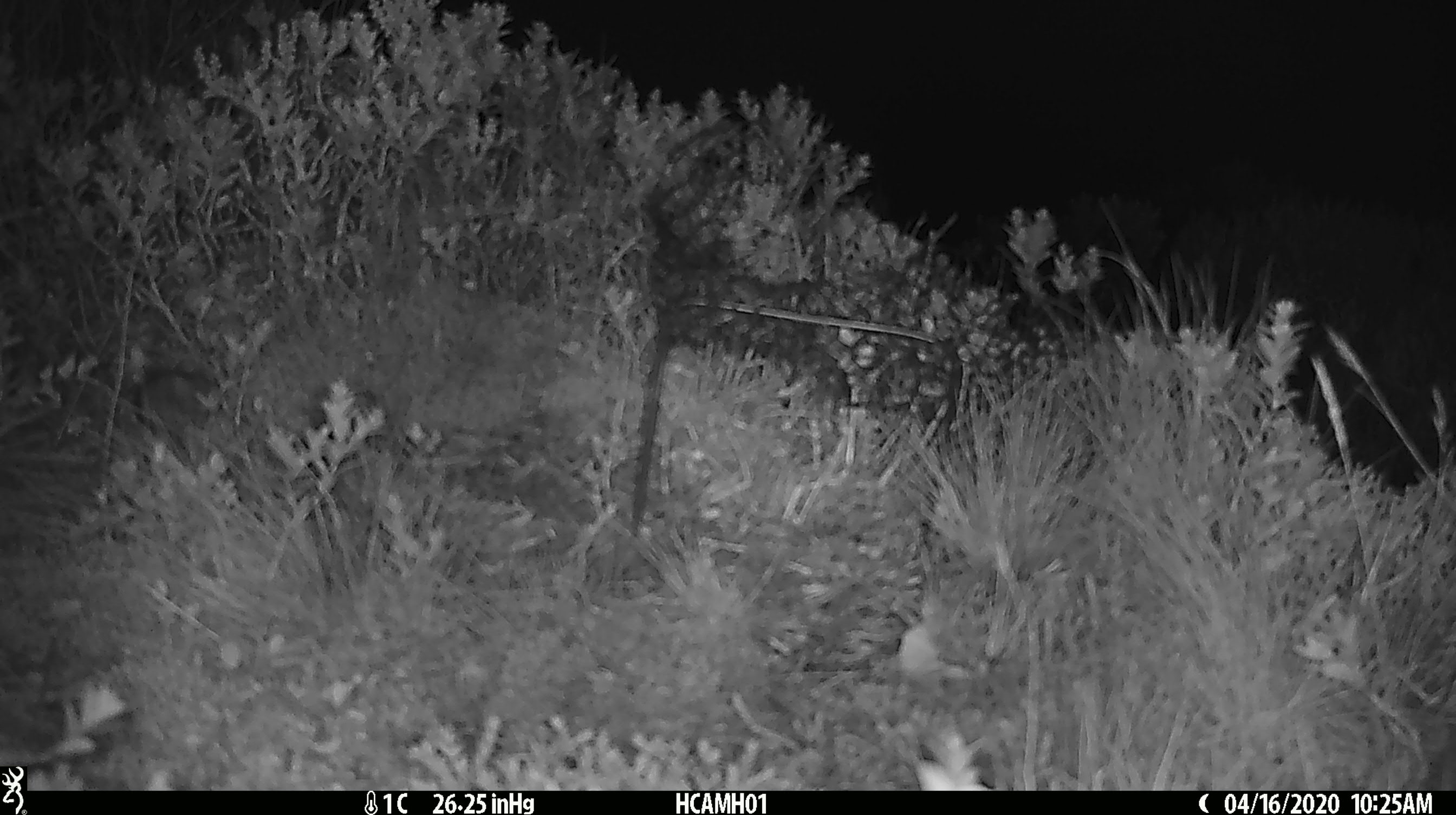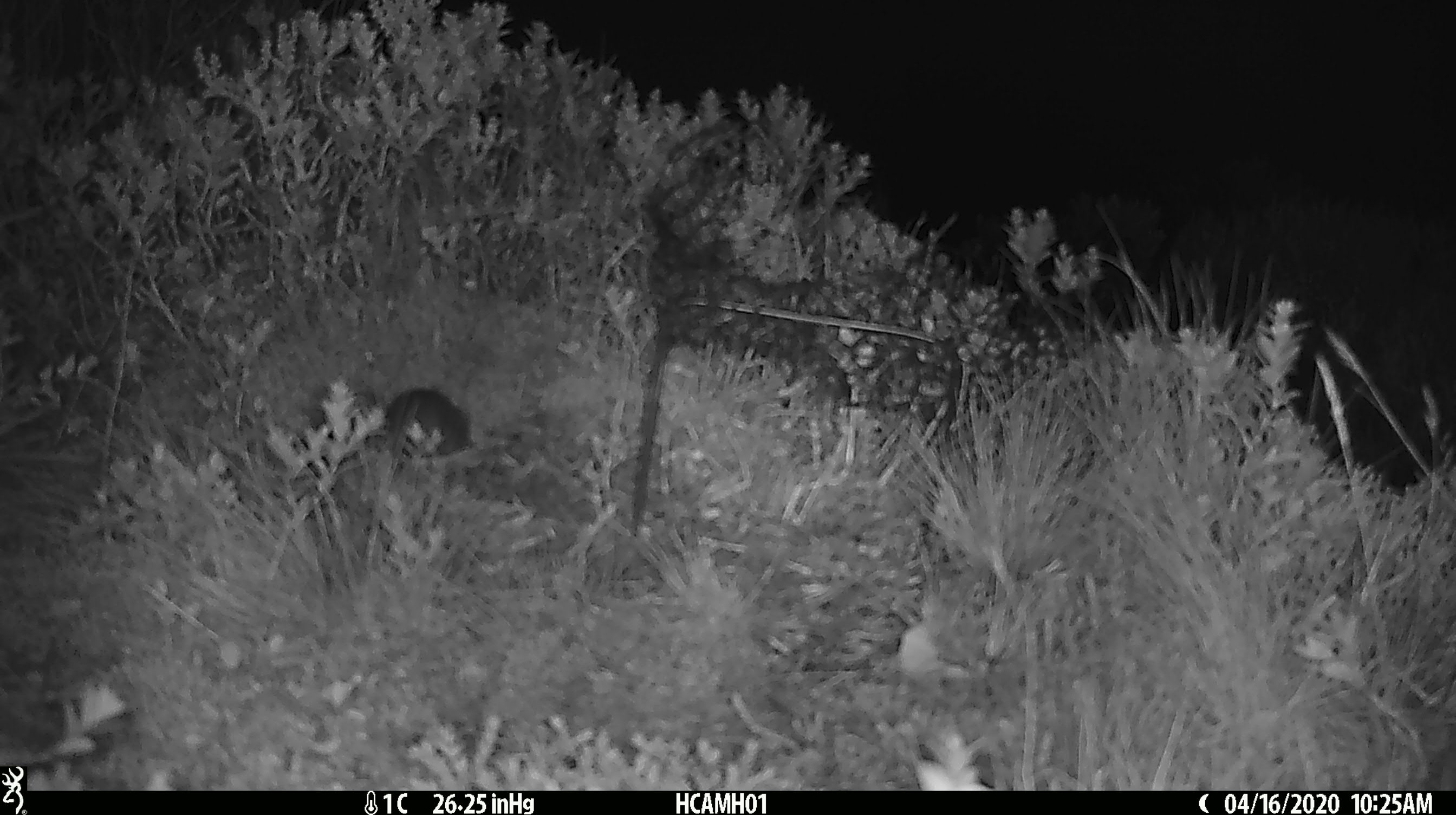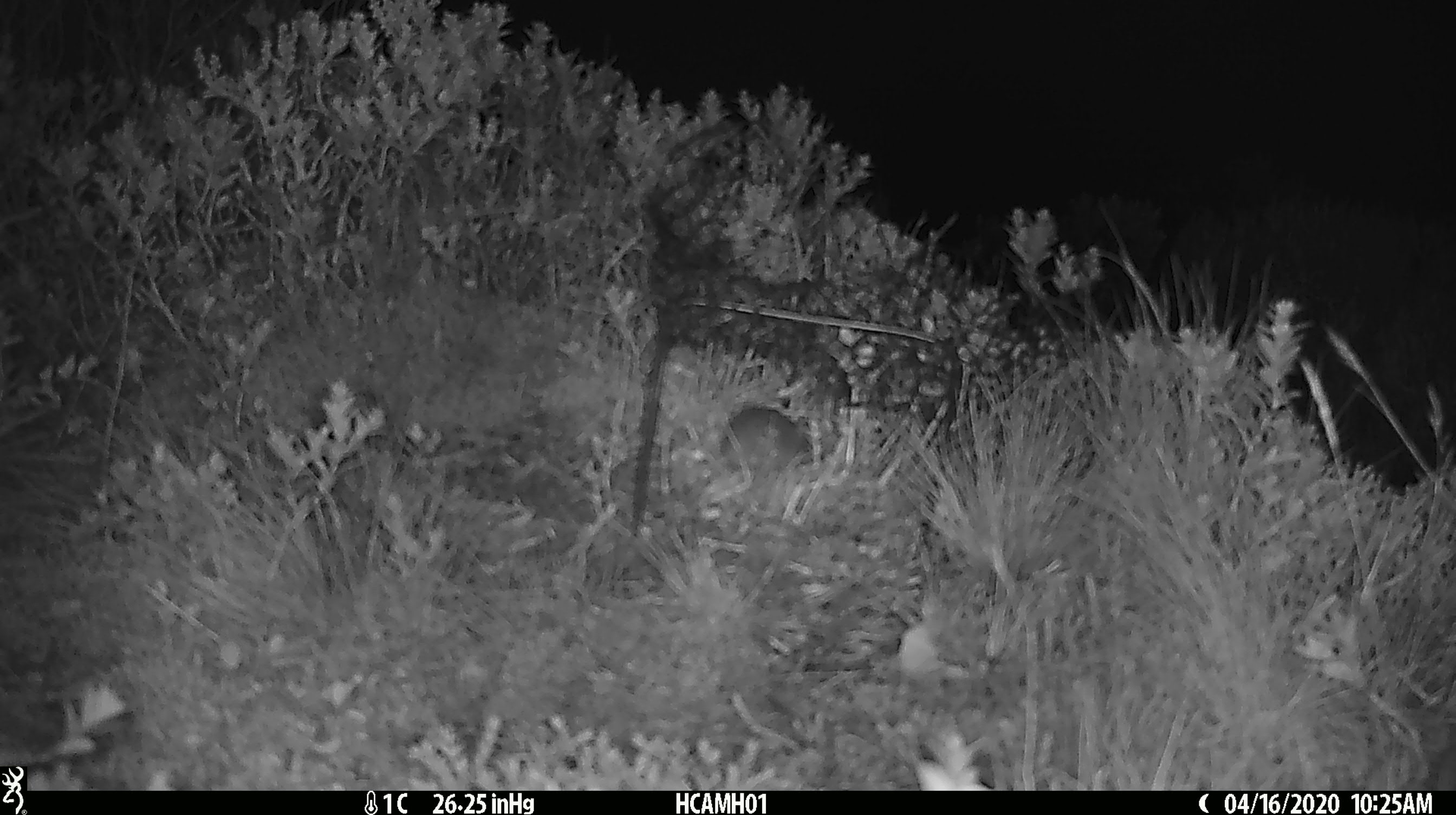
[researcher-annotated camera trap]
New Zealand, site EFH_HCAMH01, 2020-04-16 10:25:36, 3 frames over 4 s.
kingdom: Animalia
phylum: Chordata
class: Mammalia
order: Rodentia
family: Muridae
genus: Mus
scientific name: Mus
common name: mouse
Mouse (Mus).